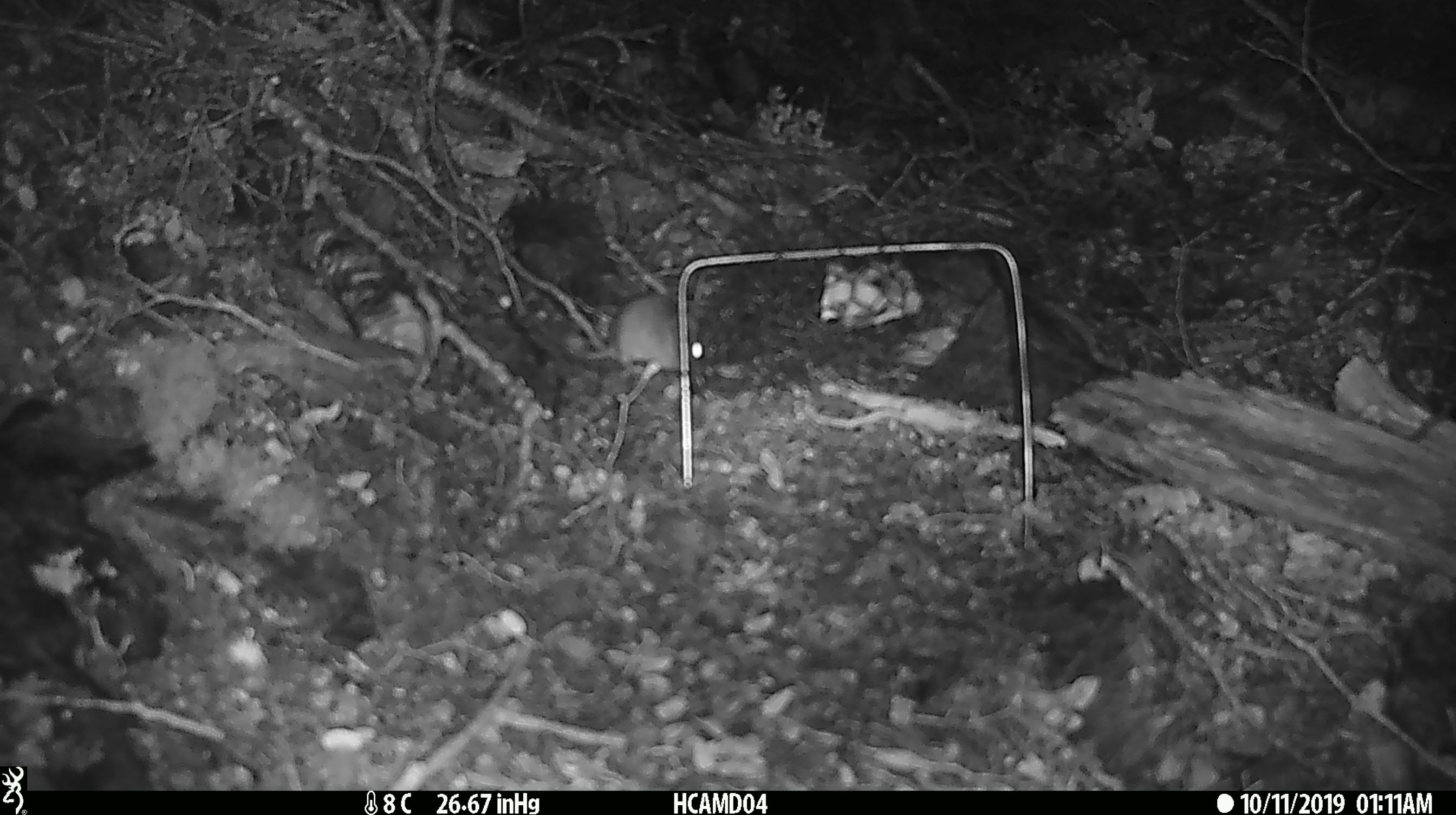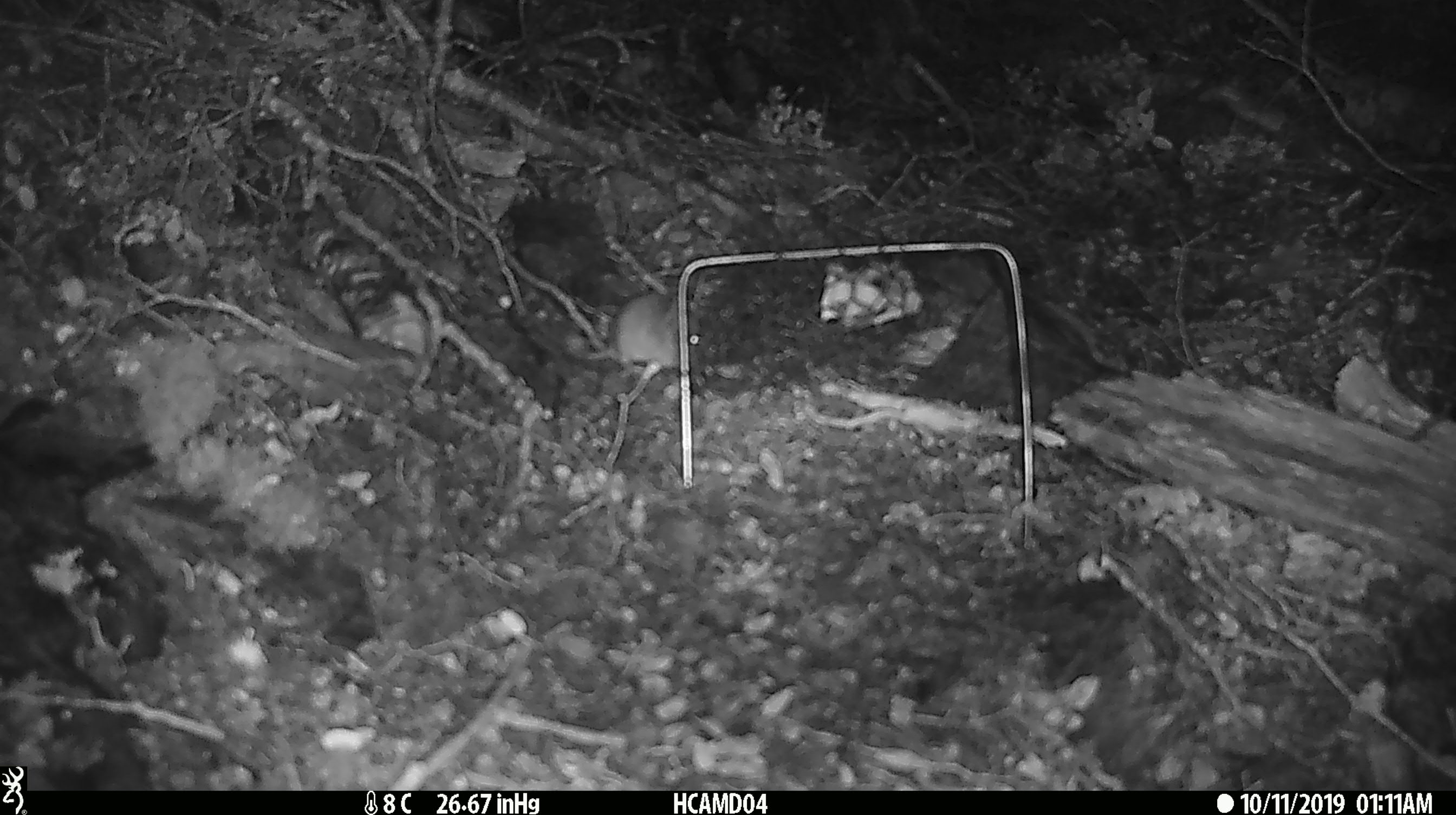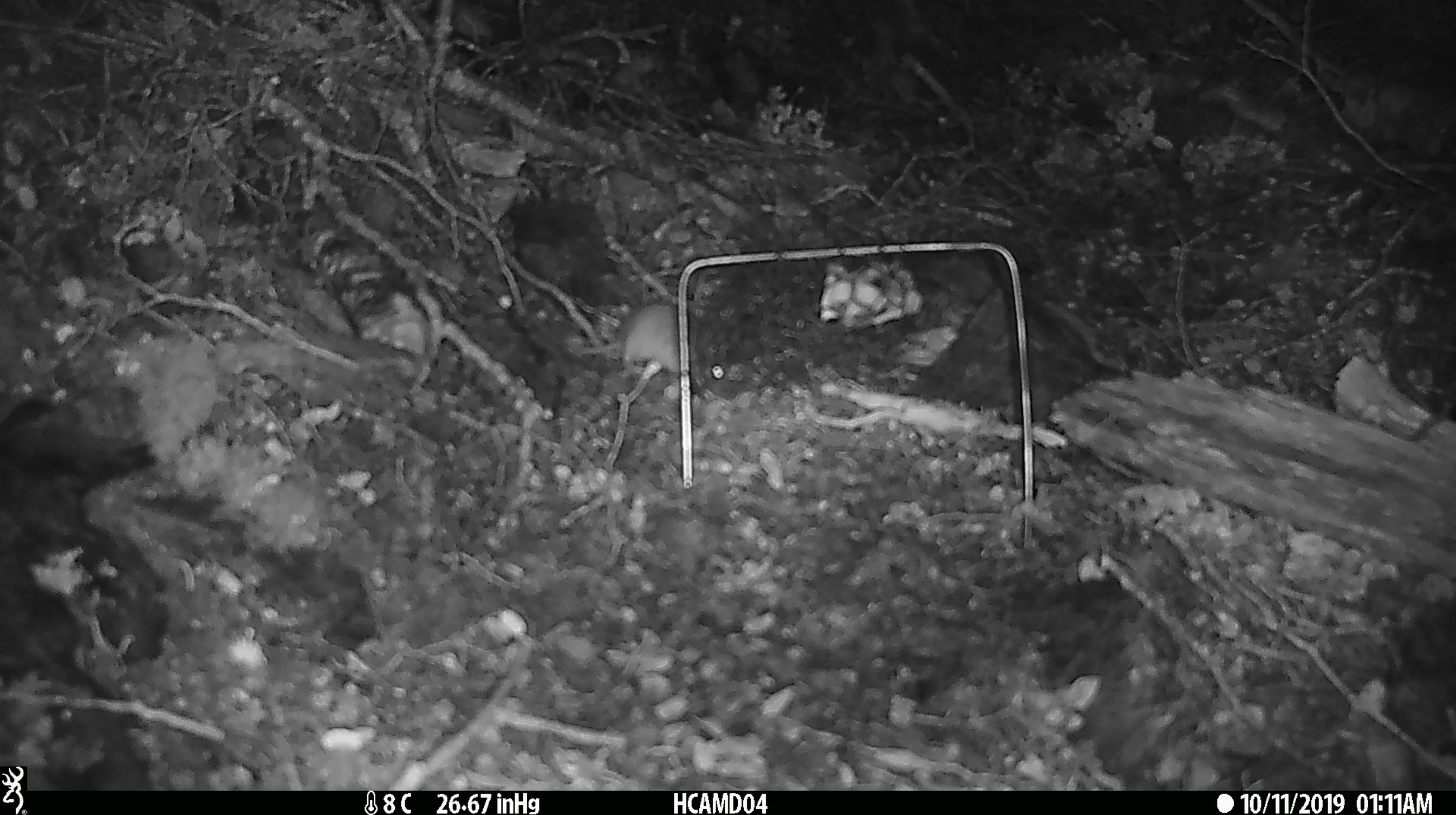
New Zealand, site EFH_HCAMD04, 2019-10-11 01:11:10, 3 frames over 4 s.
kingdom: Animalia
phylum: Chordata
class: Mammalia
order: Rodentia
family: Muridae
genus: Mus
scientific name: Mus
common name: mouse